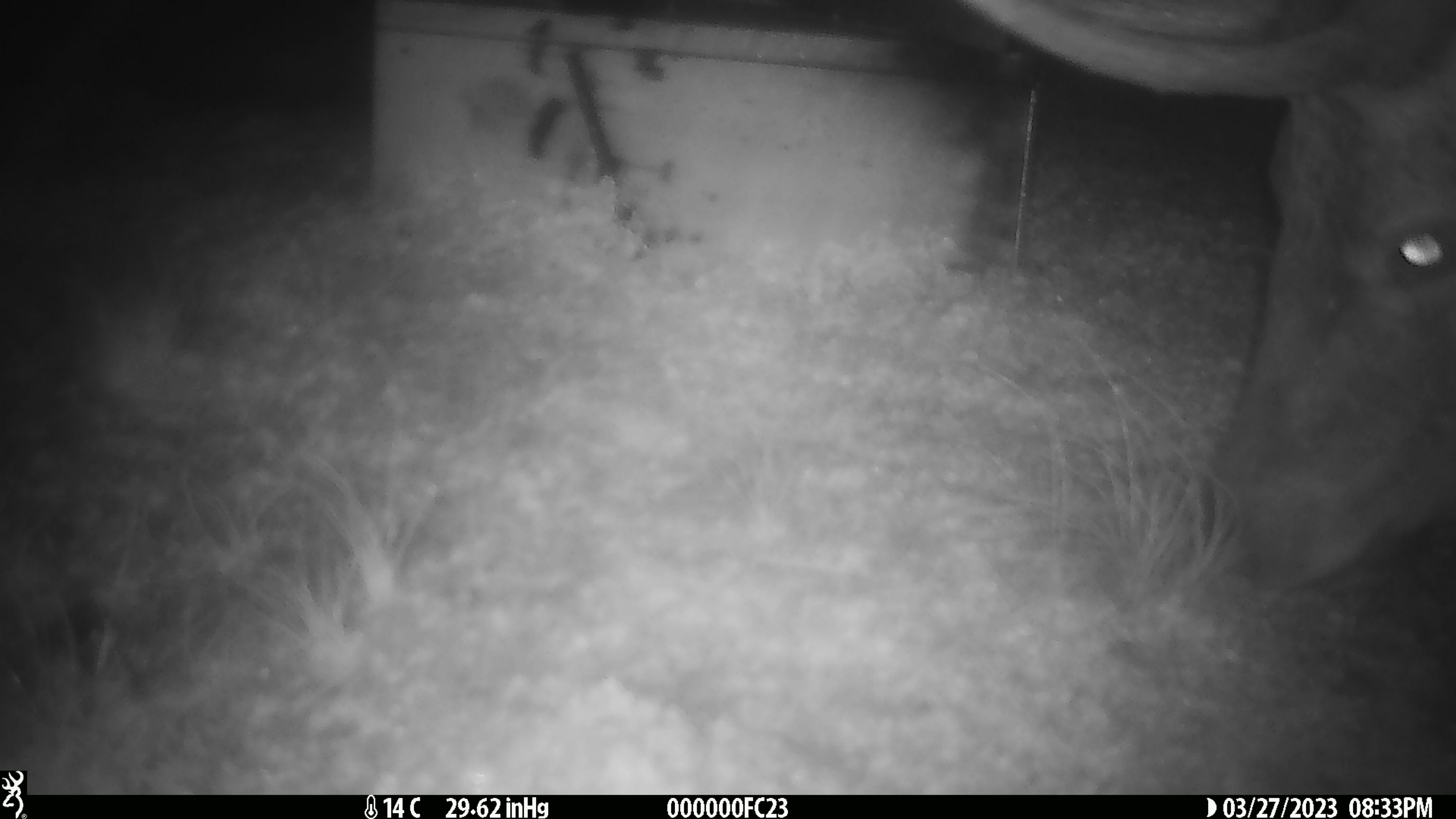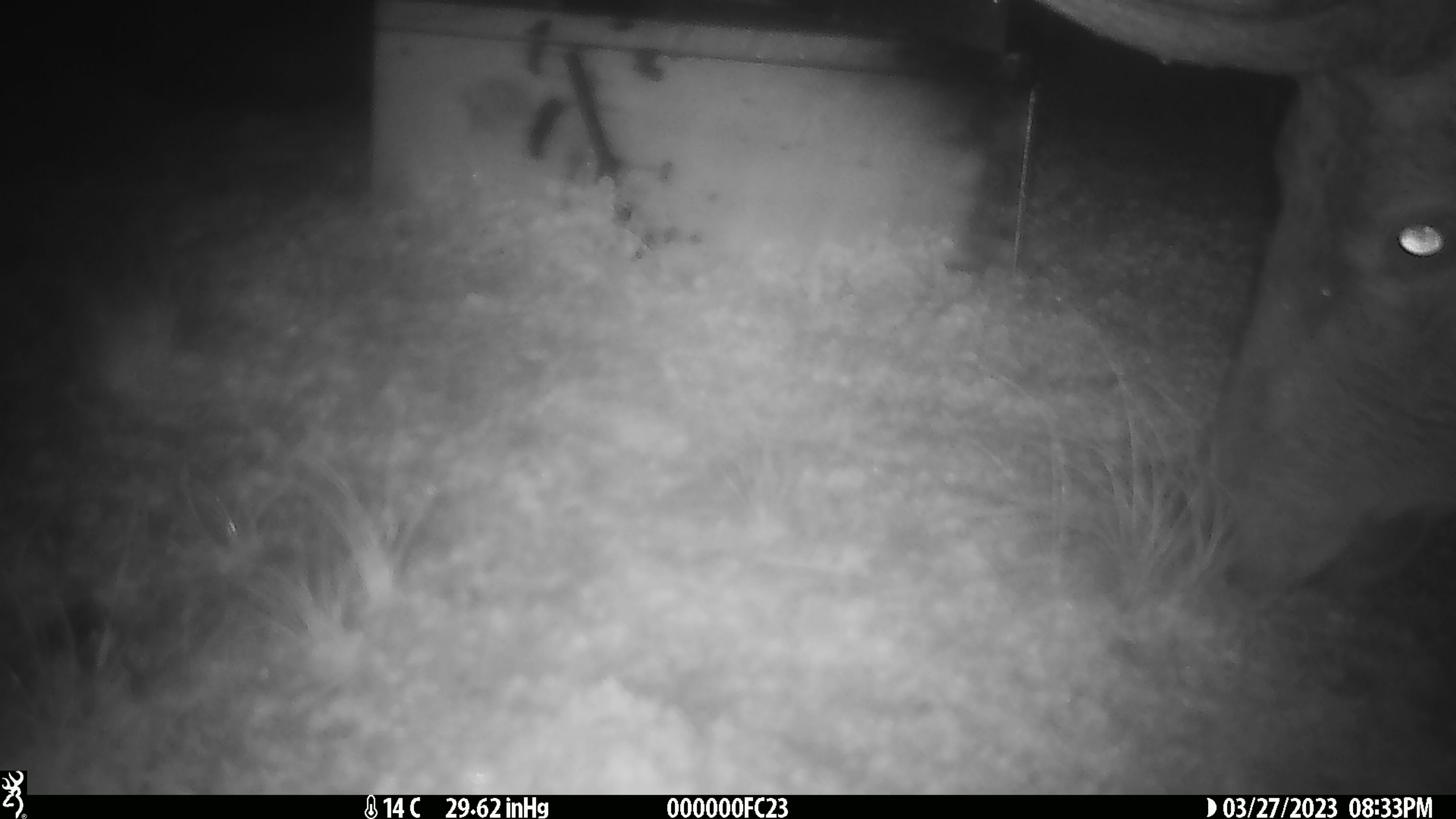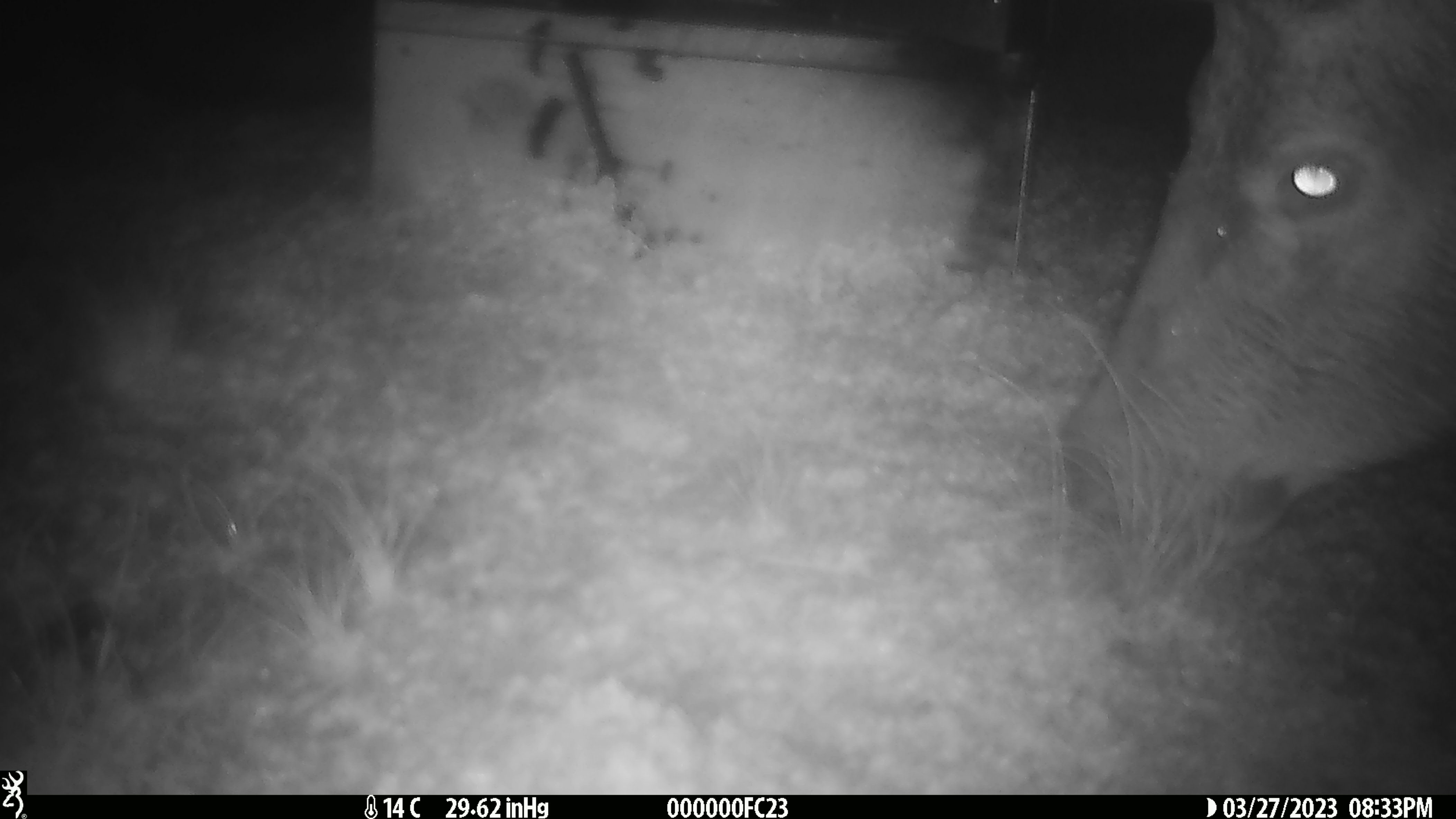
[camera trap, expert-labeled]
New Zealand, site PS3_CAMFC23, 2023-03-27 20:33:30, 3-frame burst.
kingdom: Animalia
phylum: Chordata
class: Mammalia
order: Artiodactyla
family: Cervidae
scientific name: Cervidae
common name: deer